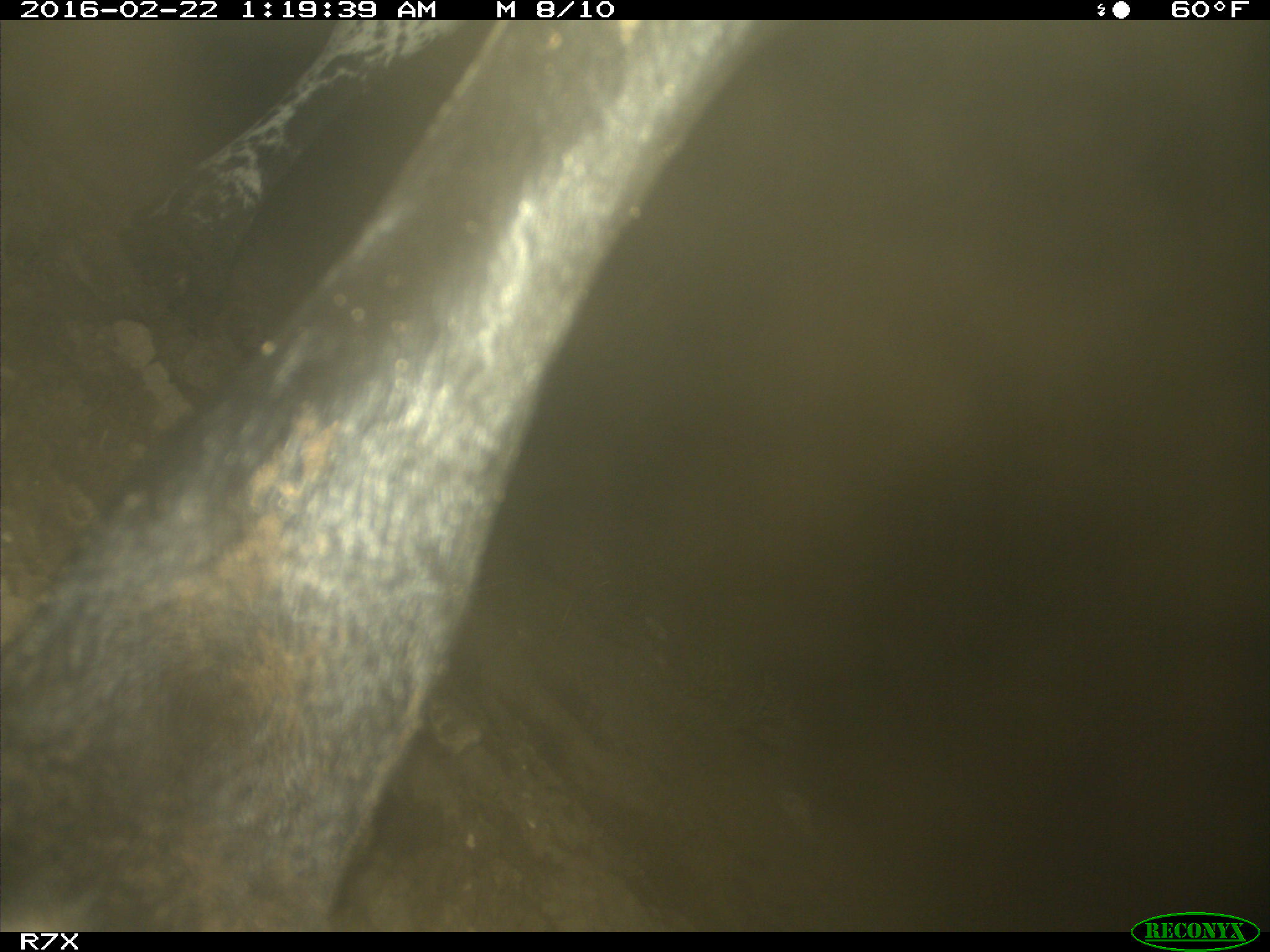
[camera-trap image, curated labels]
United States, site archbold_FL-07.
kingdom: Animalia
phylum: Chordata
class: Mammalia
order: Artiodactyla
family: Bovidae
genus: Bos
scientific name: Bos taurus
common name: domestic cow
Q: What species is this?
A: Bos taurus (domestic cow).